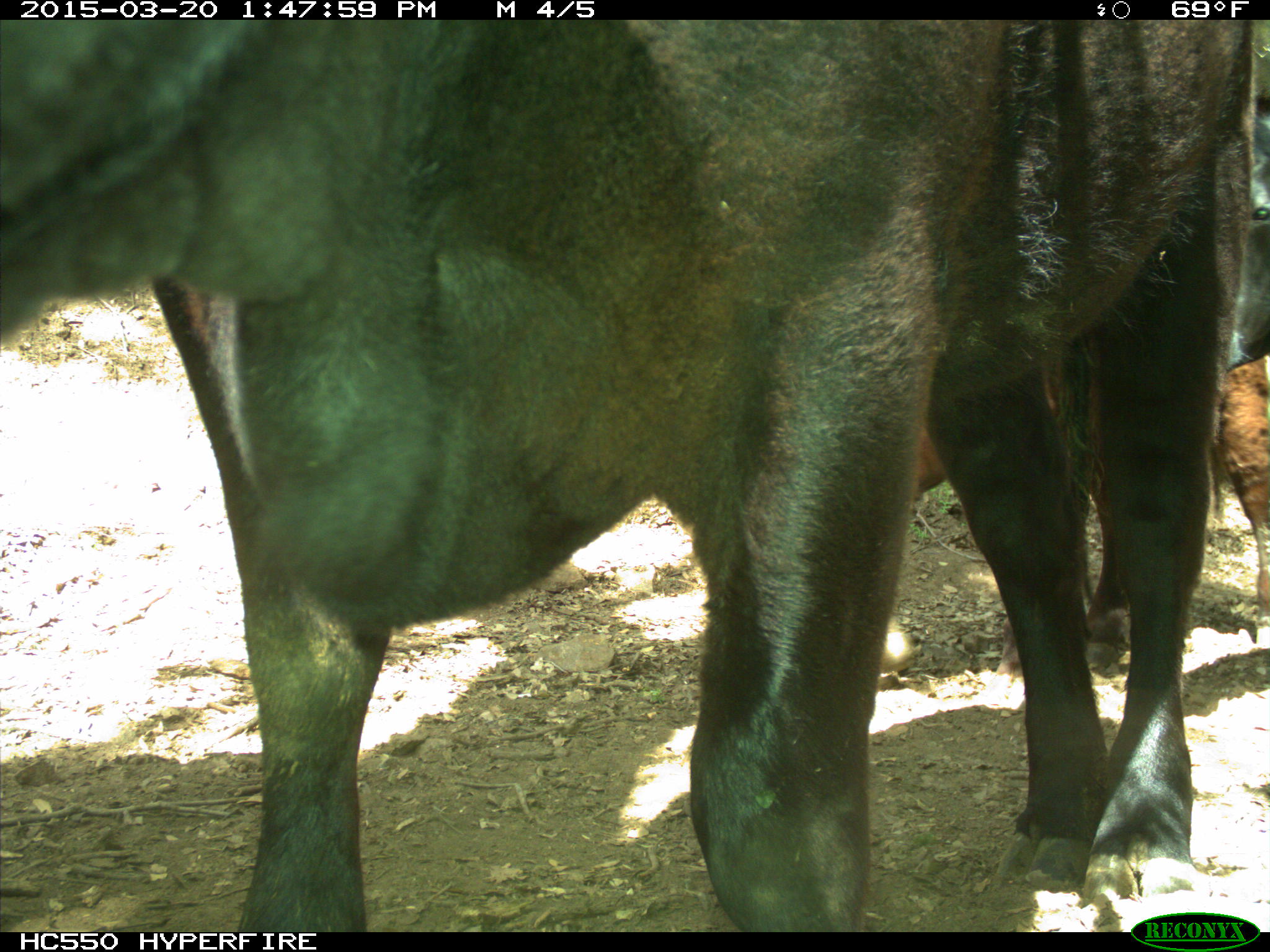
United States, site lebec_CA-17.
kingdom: Animalia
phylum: Chordata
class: Mammalia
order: Artiodactyla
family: Bovidae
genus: Bos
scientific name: Bos taurus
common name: domestic cow